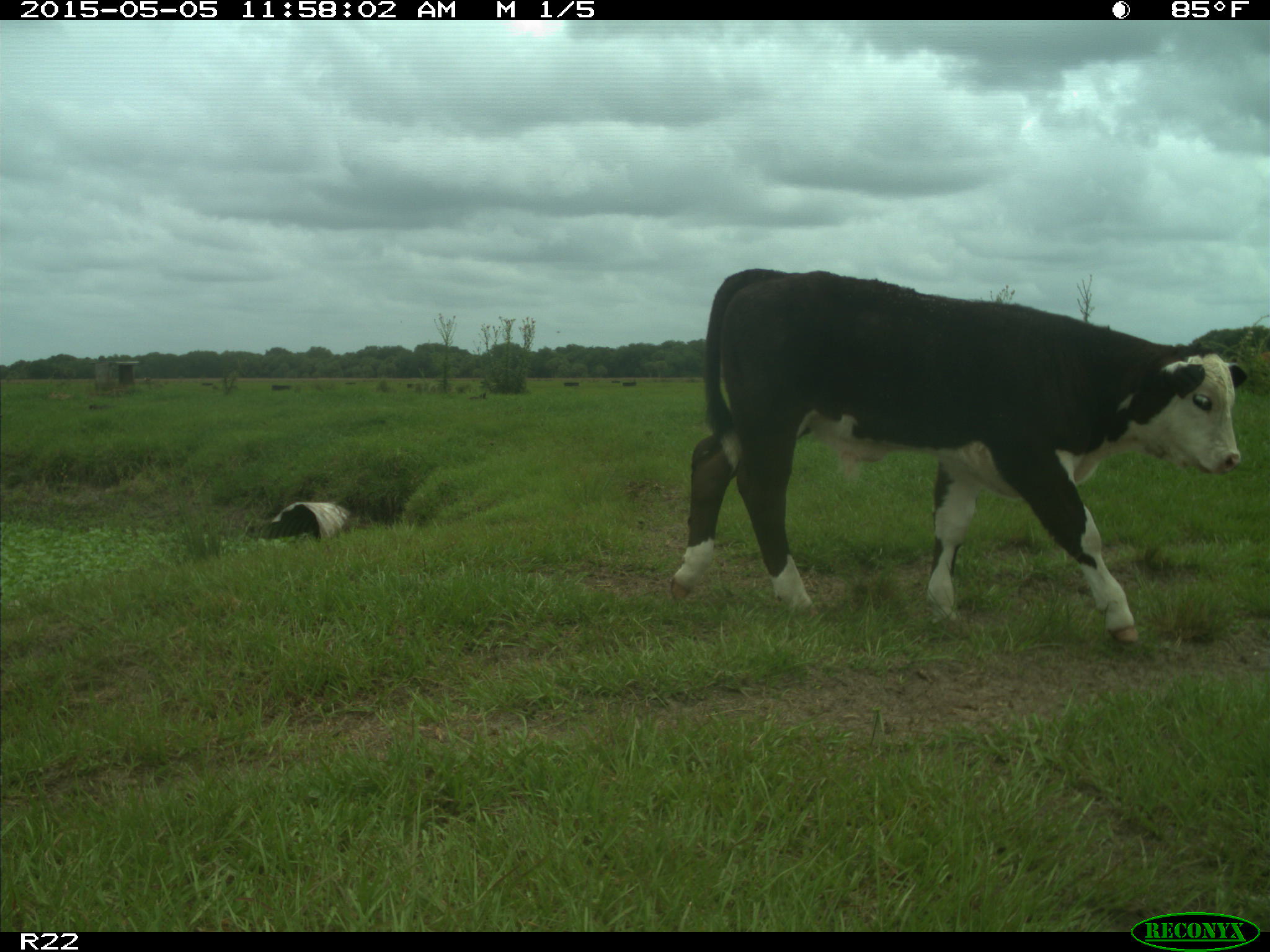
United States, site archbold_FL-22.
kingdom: Animalia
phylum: Chordata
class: Mammalia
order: Artiodactyla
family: Bovidae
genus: Bos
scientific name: Bos taurus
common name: domestic cow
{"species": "Bos taurus (domestic cow)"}